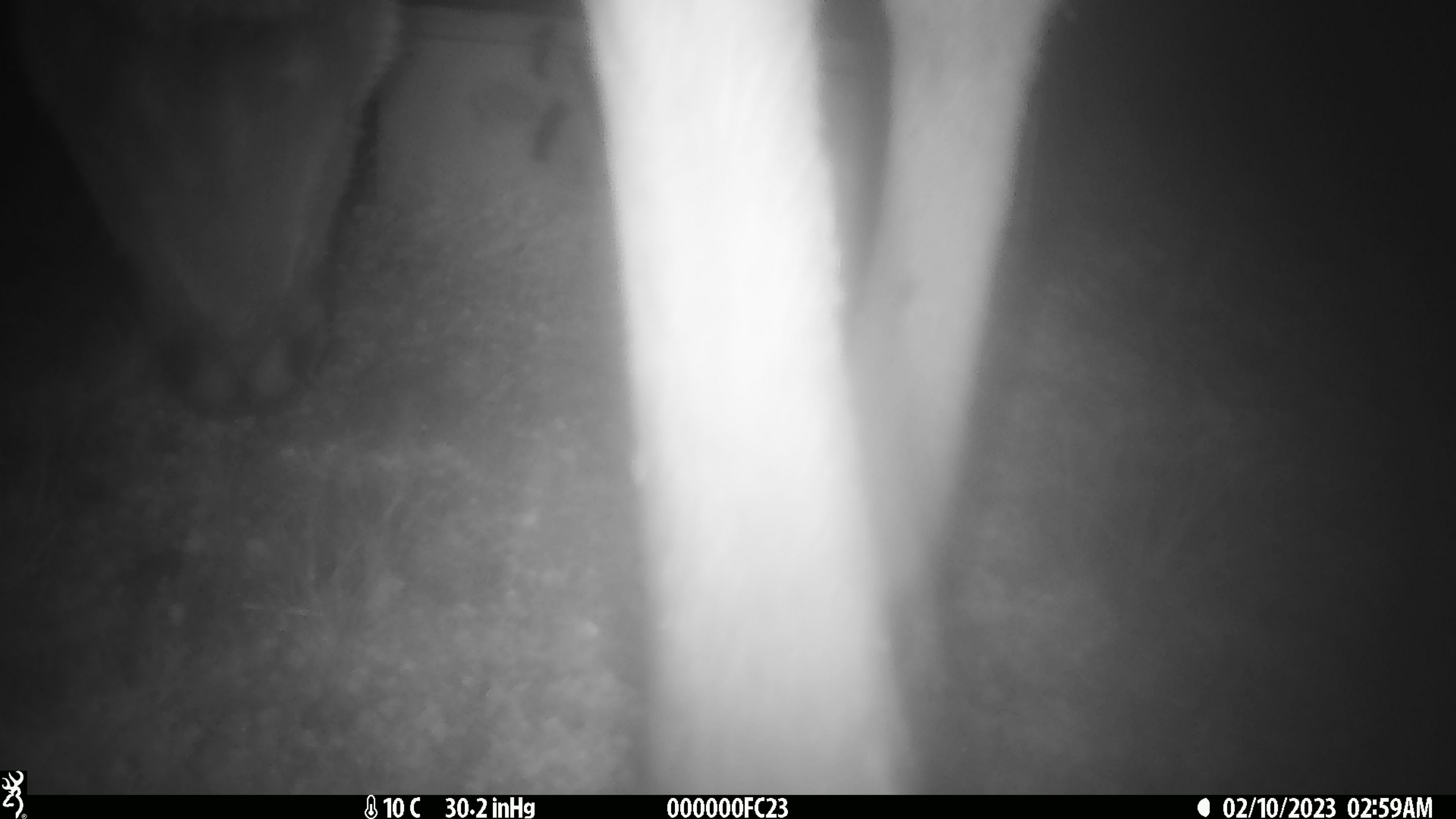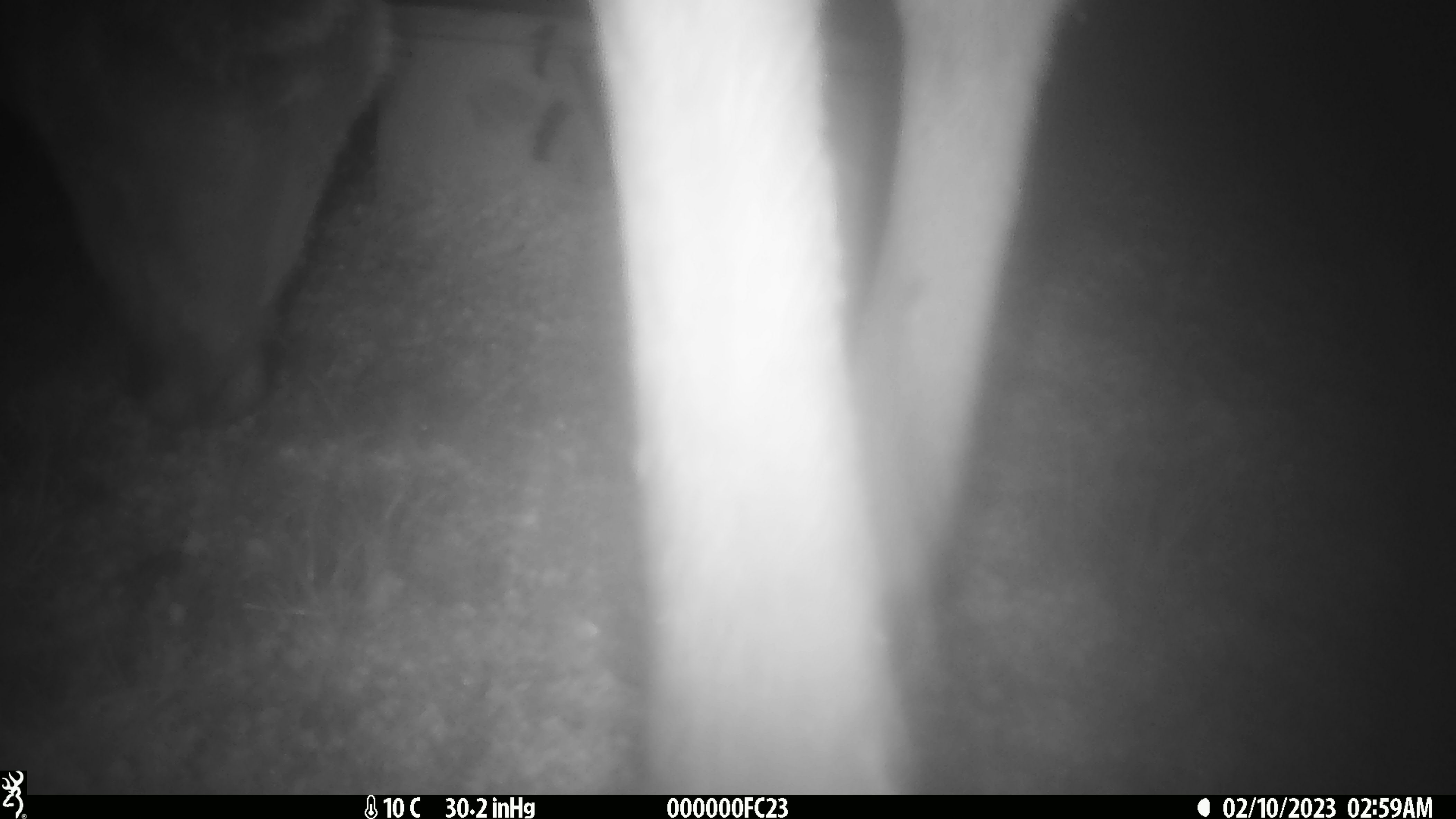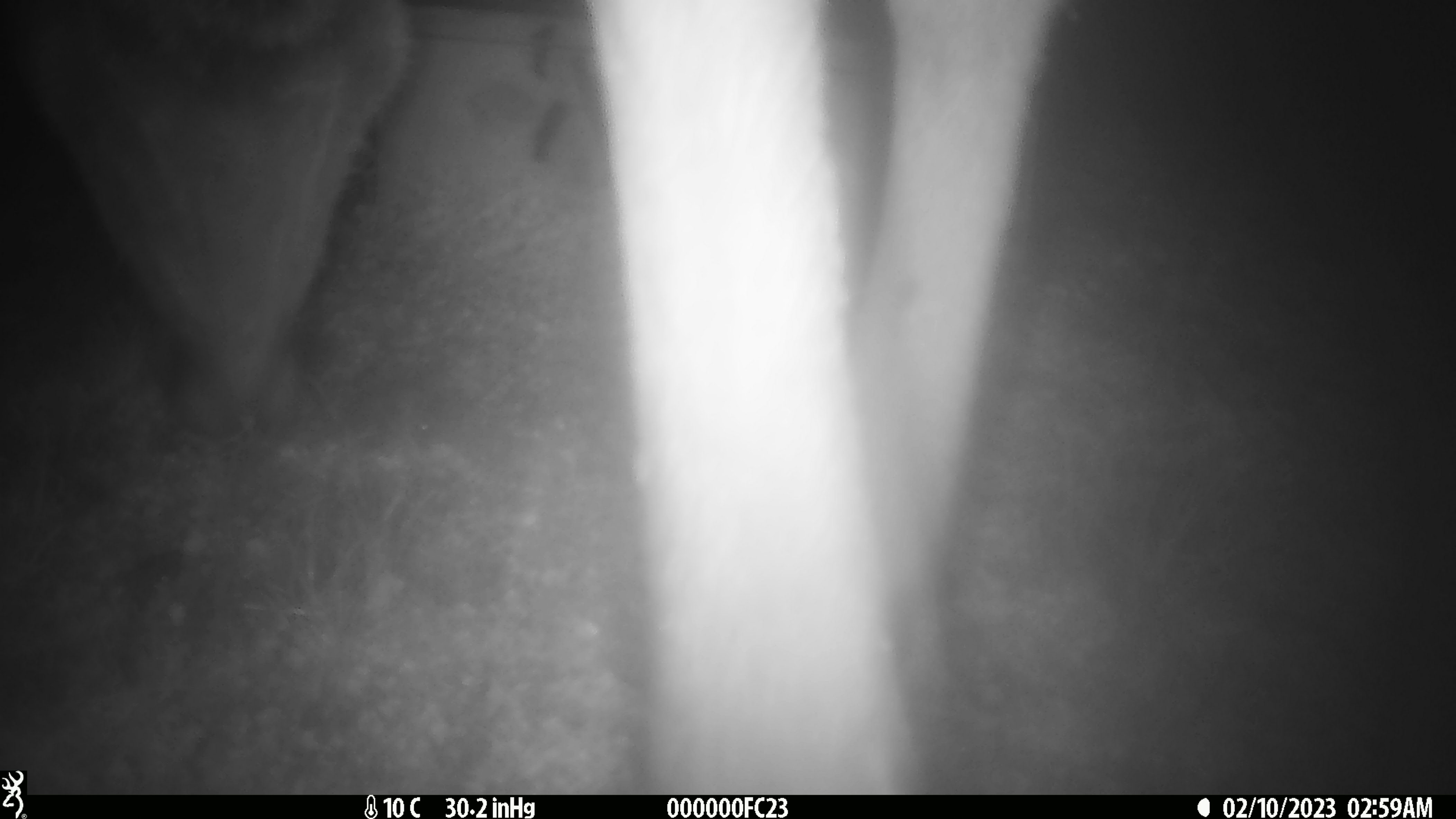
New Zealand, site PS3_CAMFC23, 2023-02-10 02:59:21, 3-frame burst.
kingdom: Animalia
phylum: Chordata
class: Mammalia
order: Artiodactyla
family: Cervidae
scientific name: Cervidae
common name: deer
Deer (Cervidae).